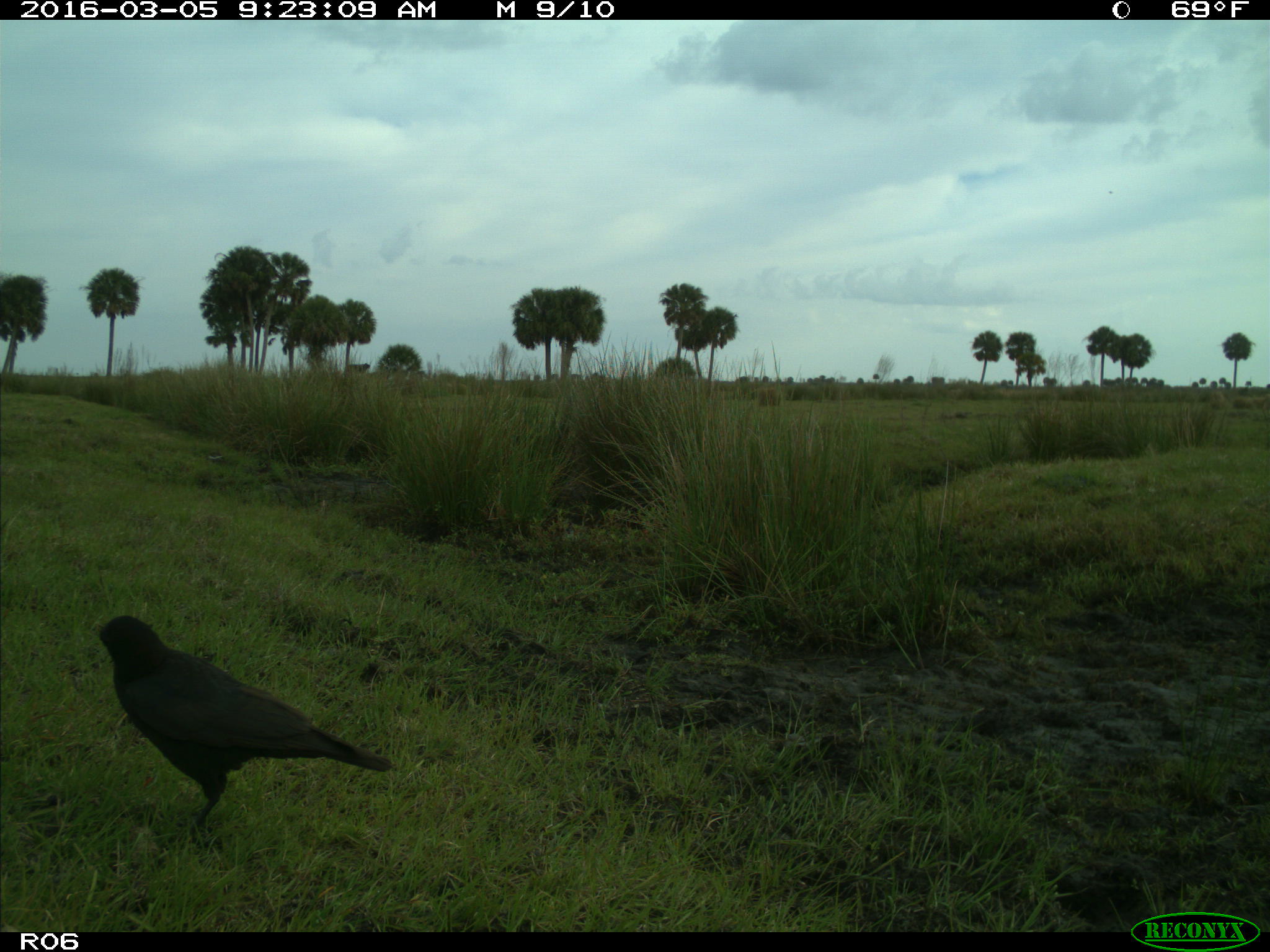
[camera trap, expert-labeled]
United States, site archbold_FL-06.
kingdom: Animalia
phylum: Chordata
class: Aves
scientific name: Aves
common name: birds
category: unidentified bird